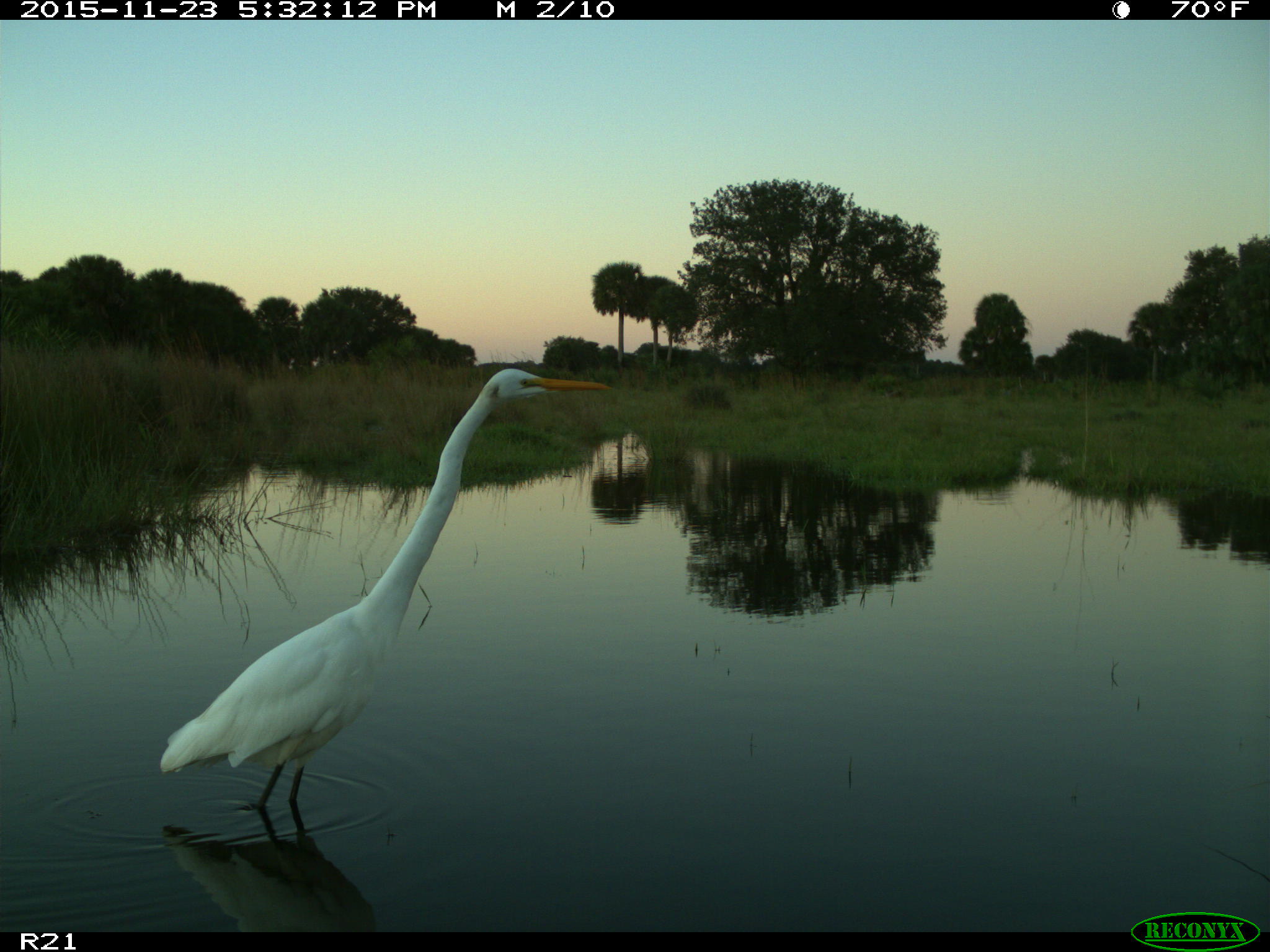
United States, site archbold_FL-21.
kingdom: Animalia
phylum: Chordata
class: Aves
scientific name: Aves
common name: birds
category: unidentified bird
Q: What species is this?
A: Unidentified bird (birds) (Aves).